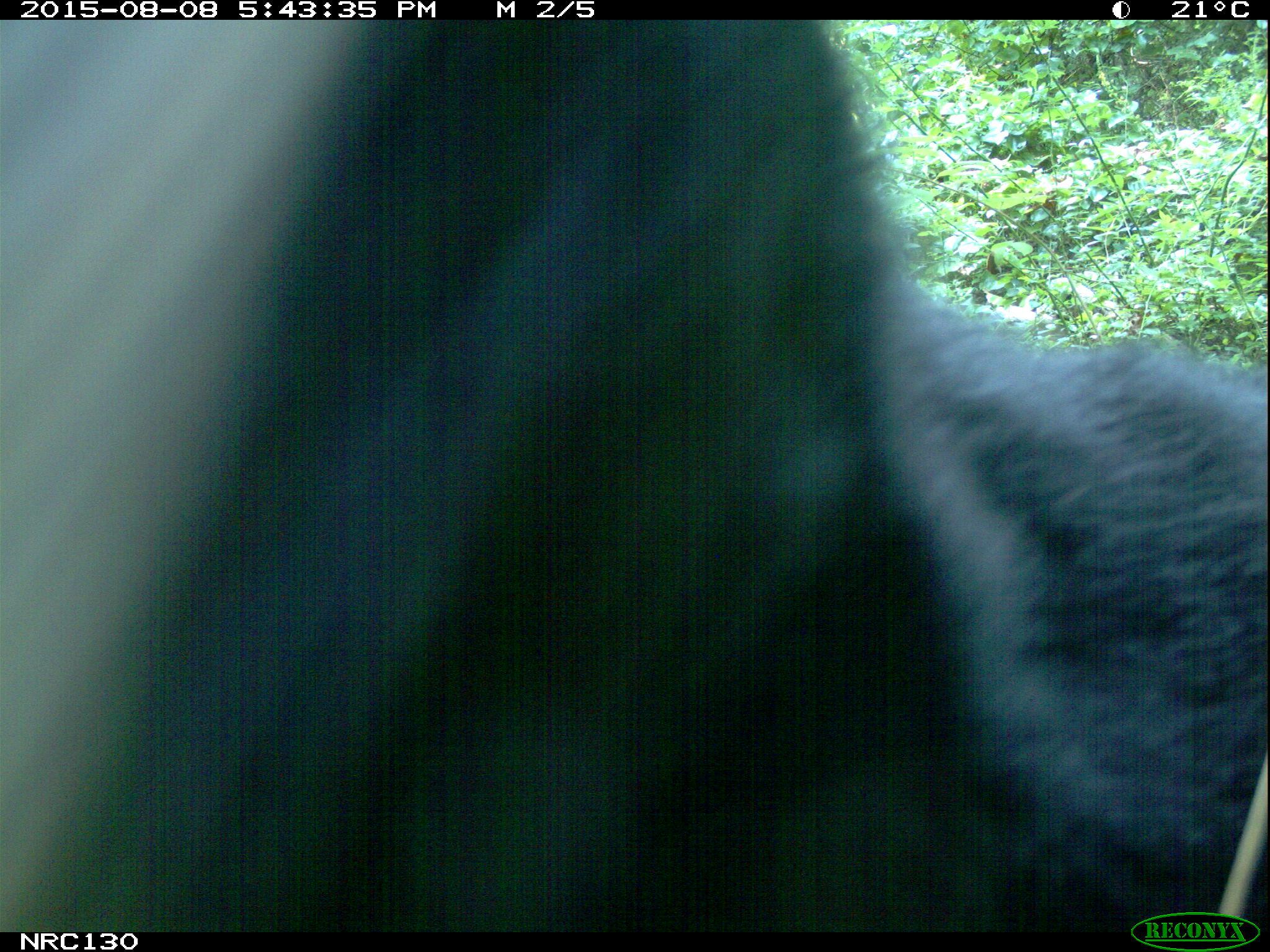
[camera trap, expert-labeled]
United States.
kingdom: Animalia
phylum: Chordata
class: Mammalia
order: Carnivora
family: Ursidae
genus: Ursus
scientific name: Ursus americanus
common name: american black bear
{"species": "American Black Bear (Ursus americanus)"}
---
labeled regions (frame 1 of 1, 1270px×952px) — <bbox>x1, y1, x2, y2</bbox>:
American Black Bear: <bbox>6, 19, 1262, 921</bbox>